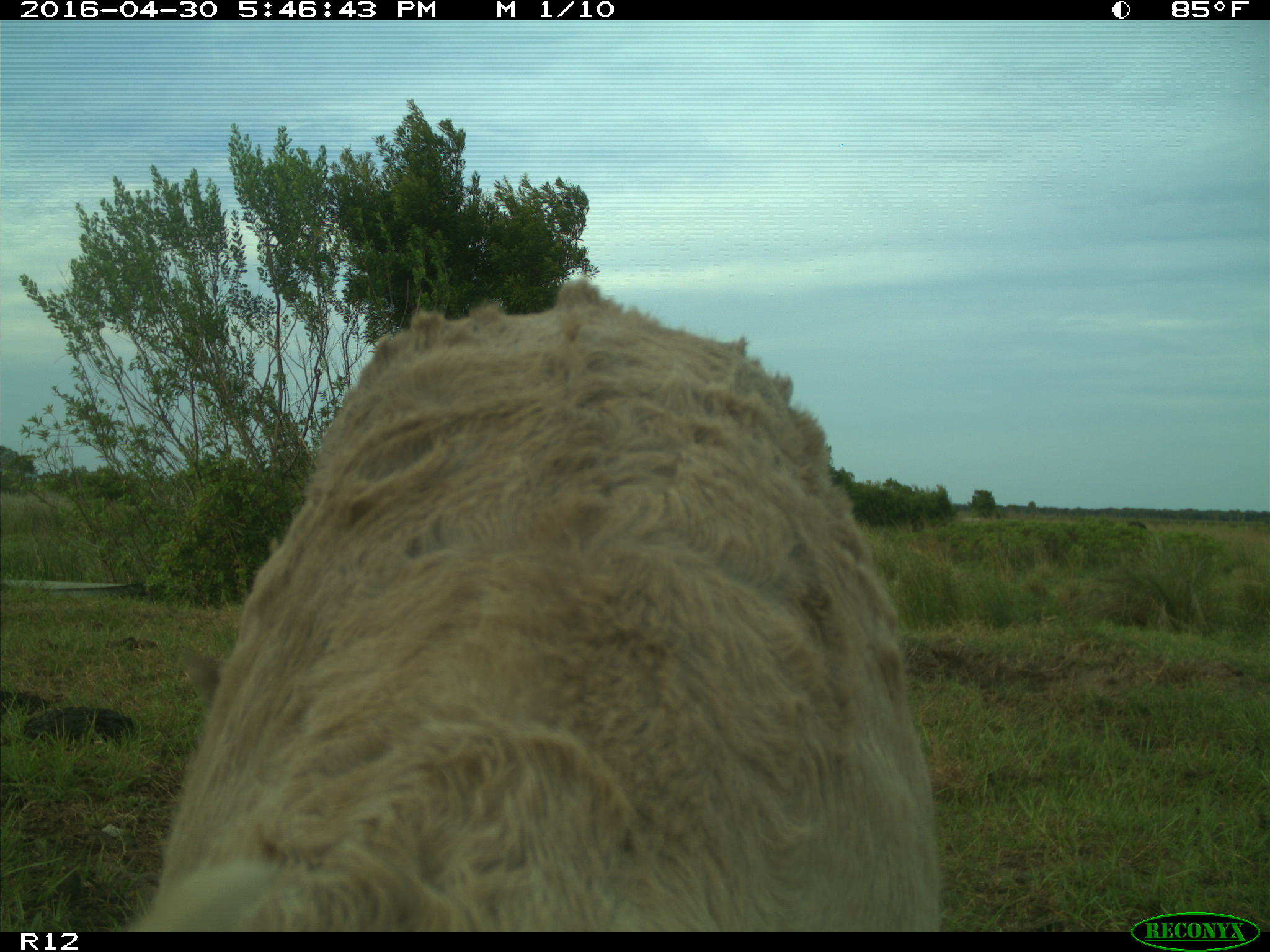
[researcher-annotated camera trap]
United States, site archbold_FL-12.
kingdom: Animalia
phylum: Chordata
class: Mammalia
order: Artiodactyla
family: Bovidae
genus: Bos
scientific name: Bos taurus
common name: domestic cow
Bos taurus (domestic cow).